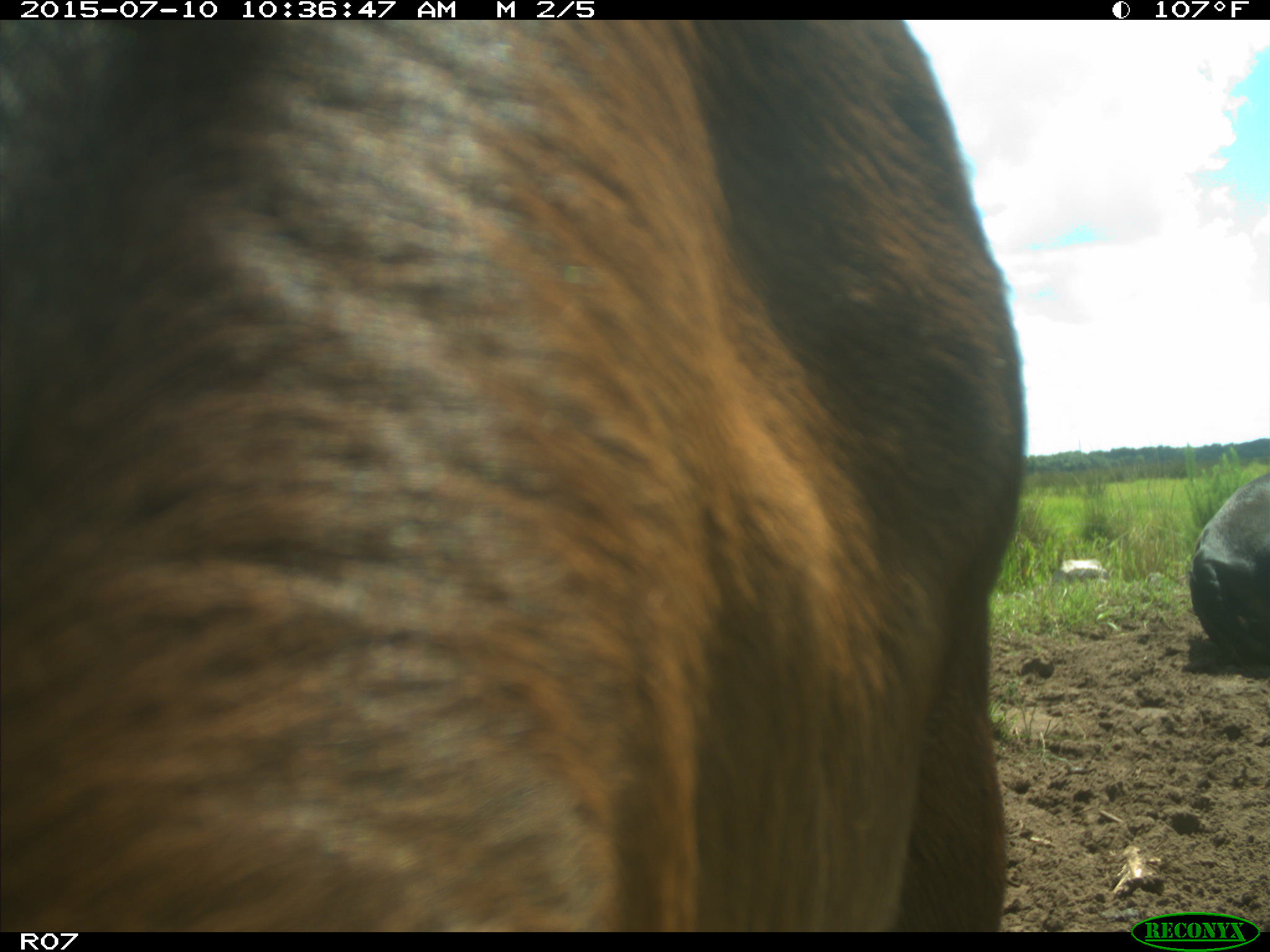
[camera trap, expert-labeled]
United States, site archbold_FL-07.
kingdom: Animalia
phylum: Chordata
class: Mammalia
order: Artiodactyla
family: Bovidae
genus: Bos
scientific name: Bos taurus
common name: domestic cow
Bos taurus (domestic cow).